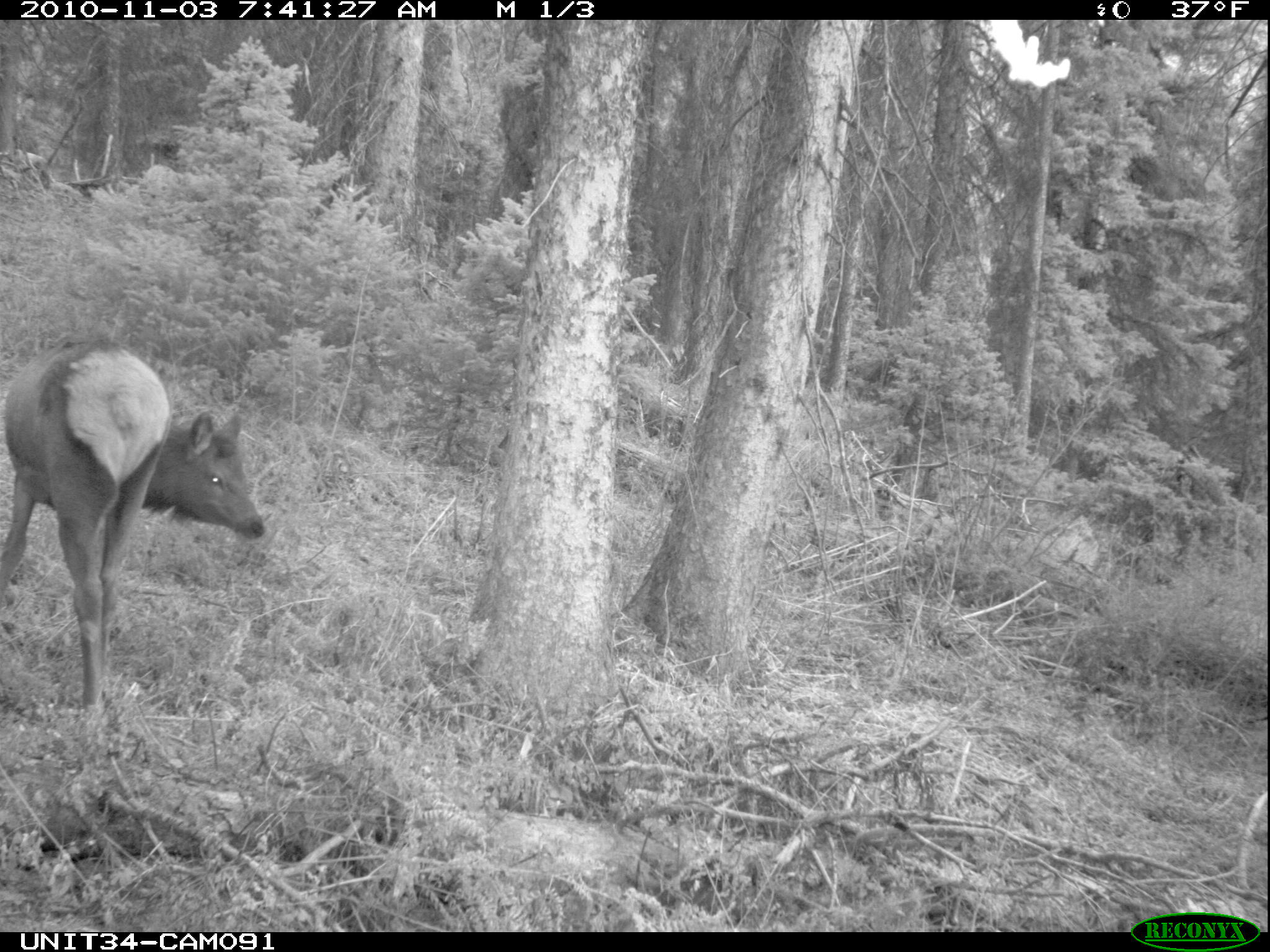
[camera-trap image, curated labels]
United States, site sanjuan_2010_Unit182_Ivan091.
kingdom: Animalia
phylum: Chordata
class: Mammalia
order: Artiodactyla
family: Cervidae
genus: Cervus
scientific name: Cervus elaphus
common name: red deer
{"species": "Cervus elaphus (red deer)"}